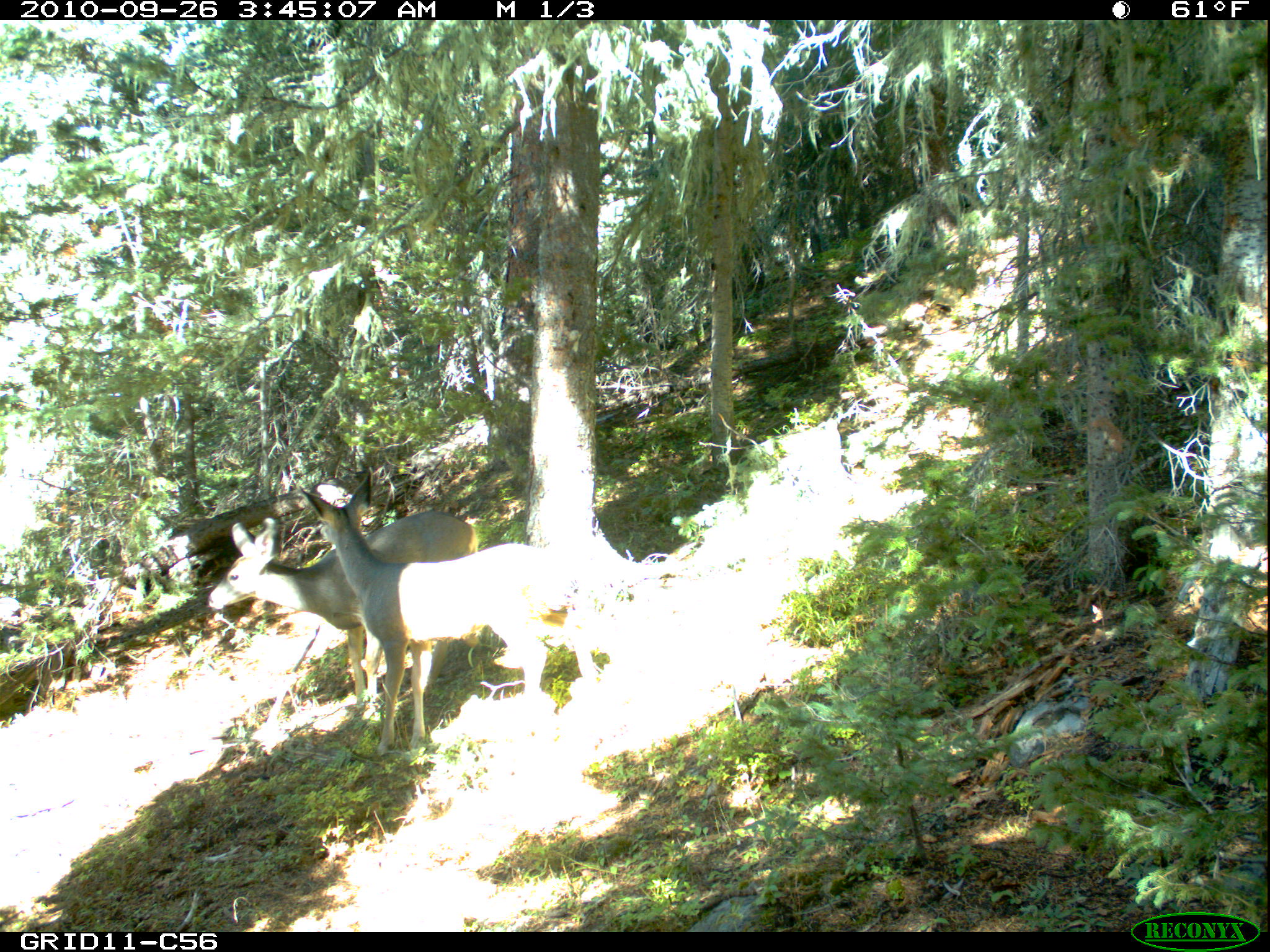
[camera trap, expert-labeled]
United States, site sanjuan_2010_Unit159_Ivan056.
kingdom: Animalia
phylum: Chordata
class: Mammalia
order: Artiodactyla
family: Cervidae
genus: Odocoileus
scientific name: Odocoileus hemionus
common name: mule deer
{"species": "Odocoileus hemionus (mule deer)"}